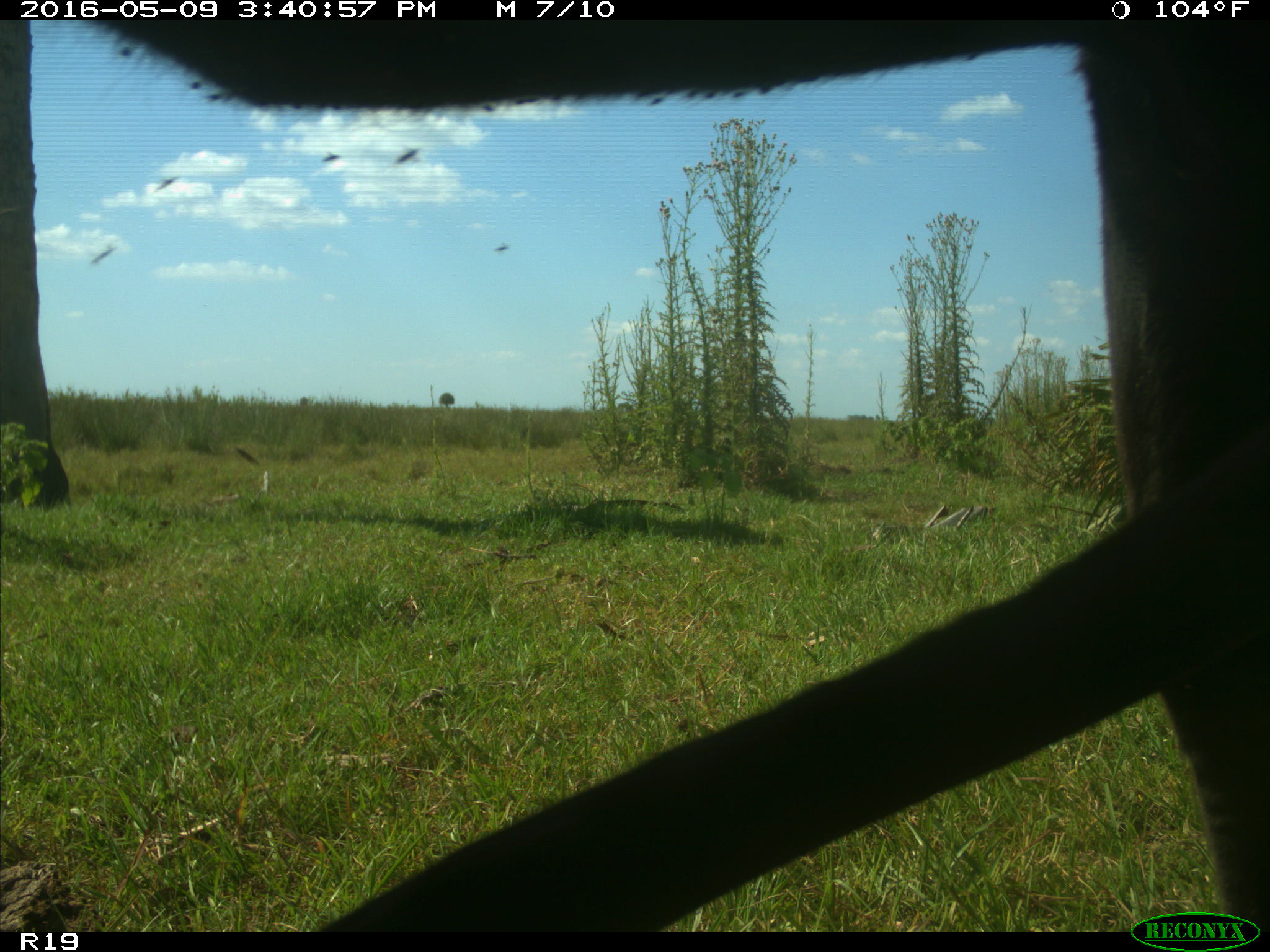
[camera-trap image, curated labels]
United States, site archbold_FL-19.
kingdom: Animalia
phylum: Chordata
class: Mammalia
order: Artiodactyla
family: Bovidae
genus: Bos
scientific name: Bos taurus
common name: domestic cow